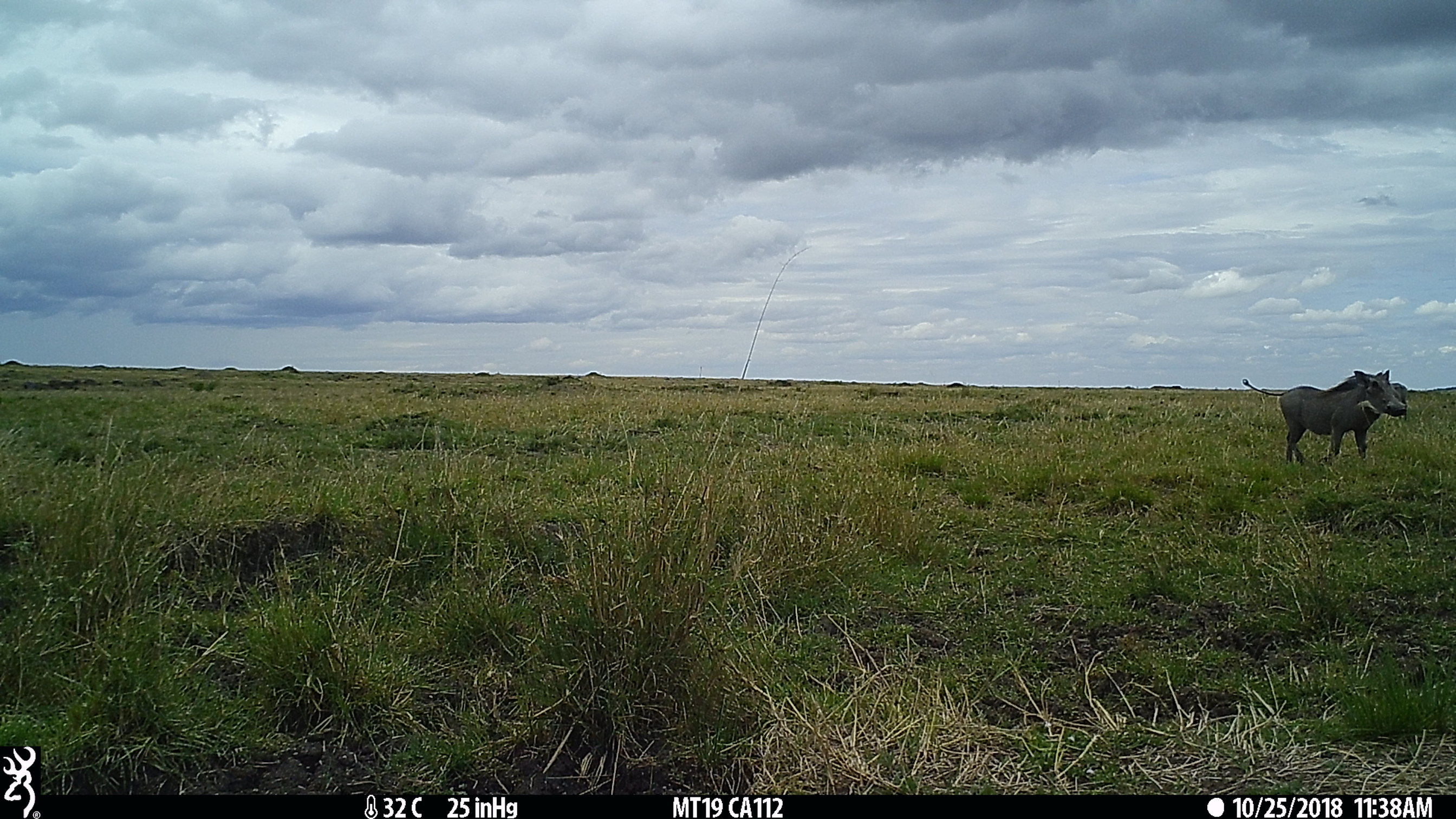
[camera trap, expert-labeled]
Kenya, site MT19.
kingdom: Animalia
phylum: Chordata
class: Mammalia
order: Artiodactyla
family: Suidae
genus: Phacochoerus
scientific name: Phacochoerus africanus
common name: common warthog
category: warthog